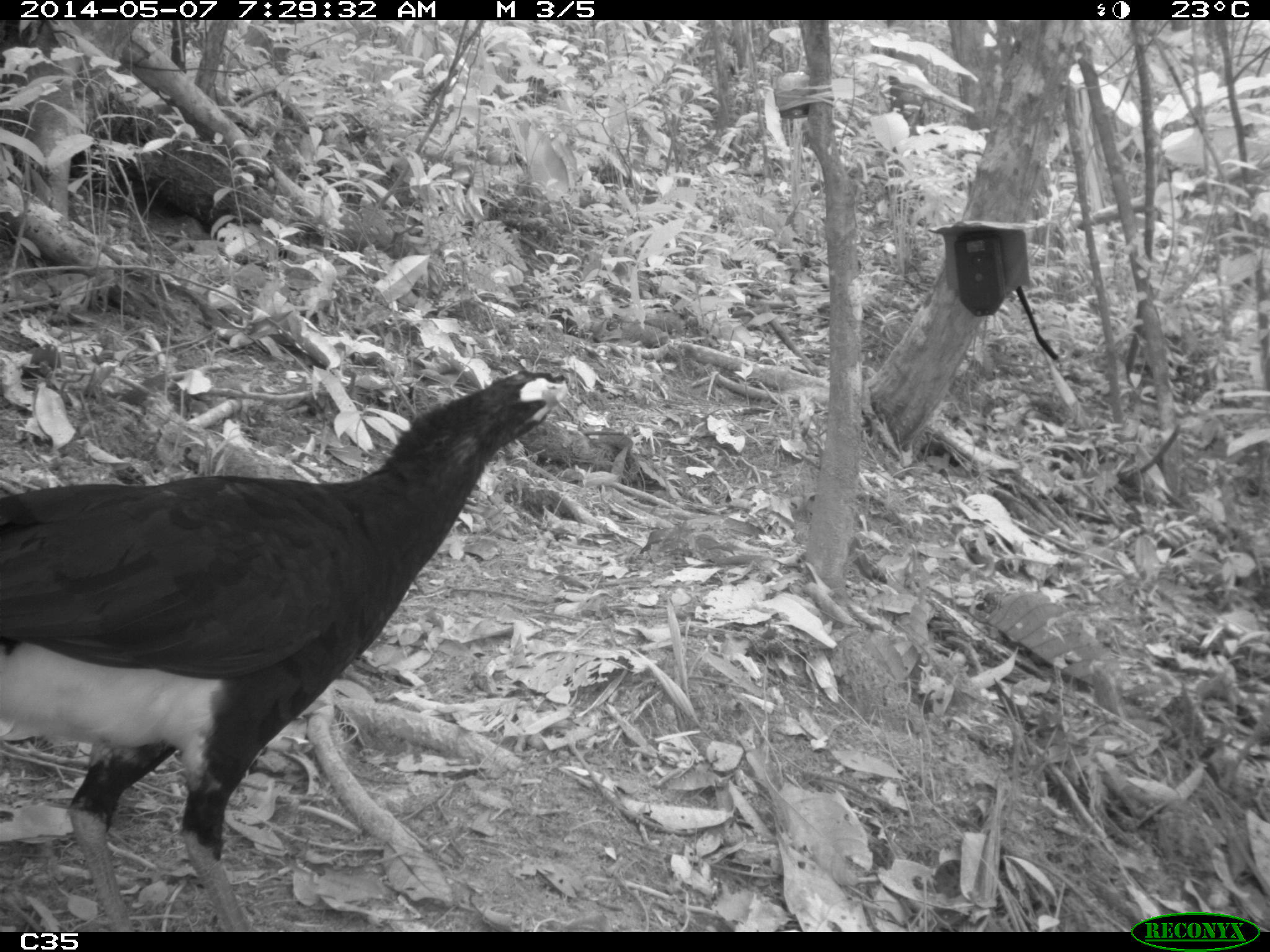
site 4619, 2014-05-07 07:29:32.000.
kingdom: Animalia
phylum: Chordata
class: Aves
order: Galliformes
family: Cracidae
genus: Crax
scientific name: Crax alector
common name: black curassow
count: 2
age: adult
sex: female